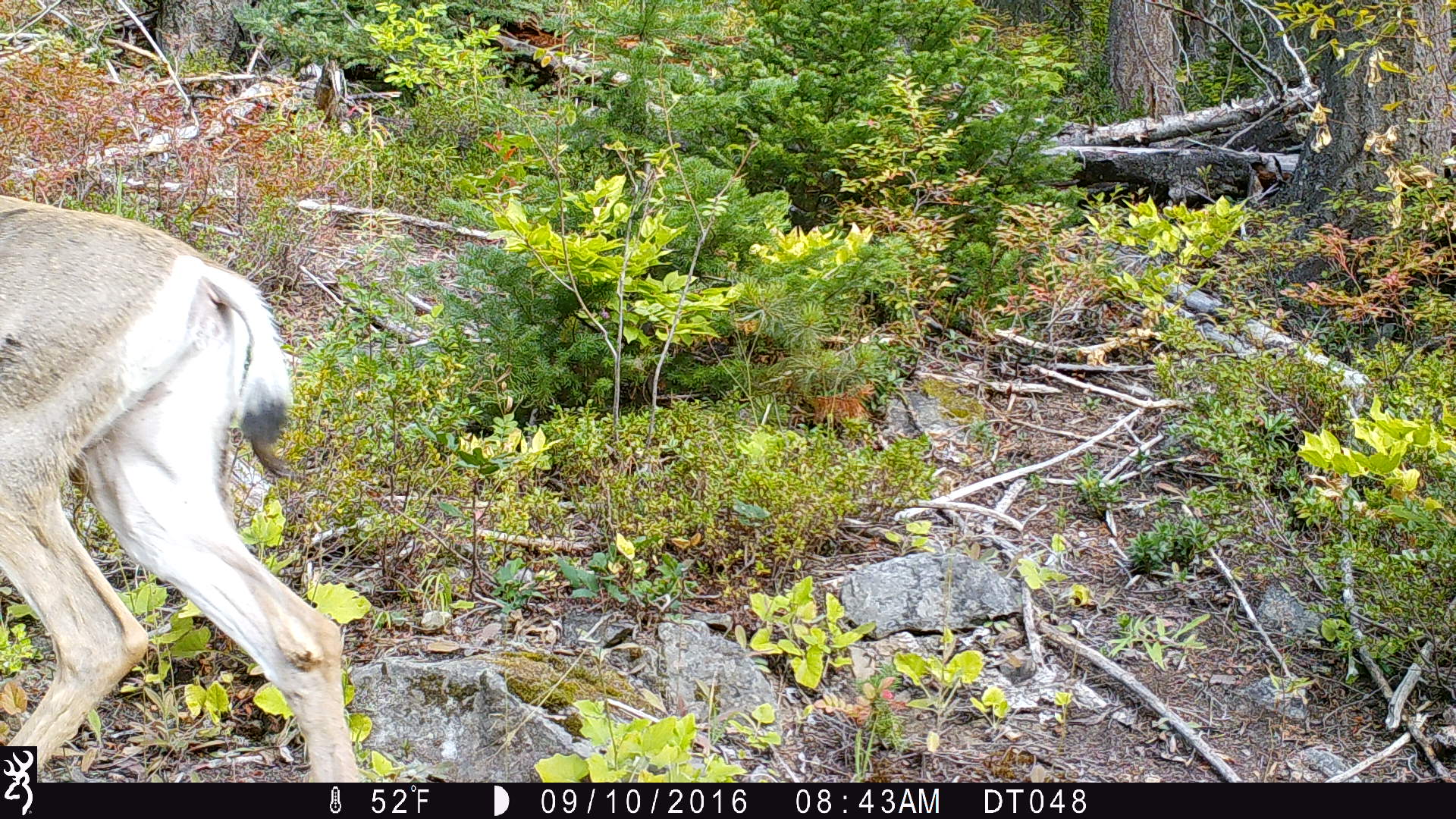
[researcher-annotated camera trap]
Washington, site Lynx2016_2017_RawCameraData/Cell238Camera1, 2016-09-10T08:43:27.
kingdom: Animalia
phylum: Chordata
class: Mammalia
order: Artiodactyla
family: Cervidae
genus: Odocoileus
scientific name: Odocoileus hemionus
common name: mule deer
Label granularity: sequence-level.